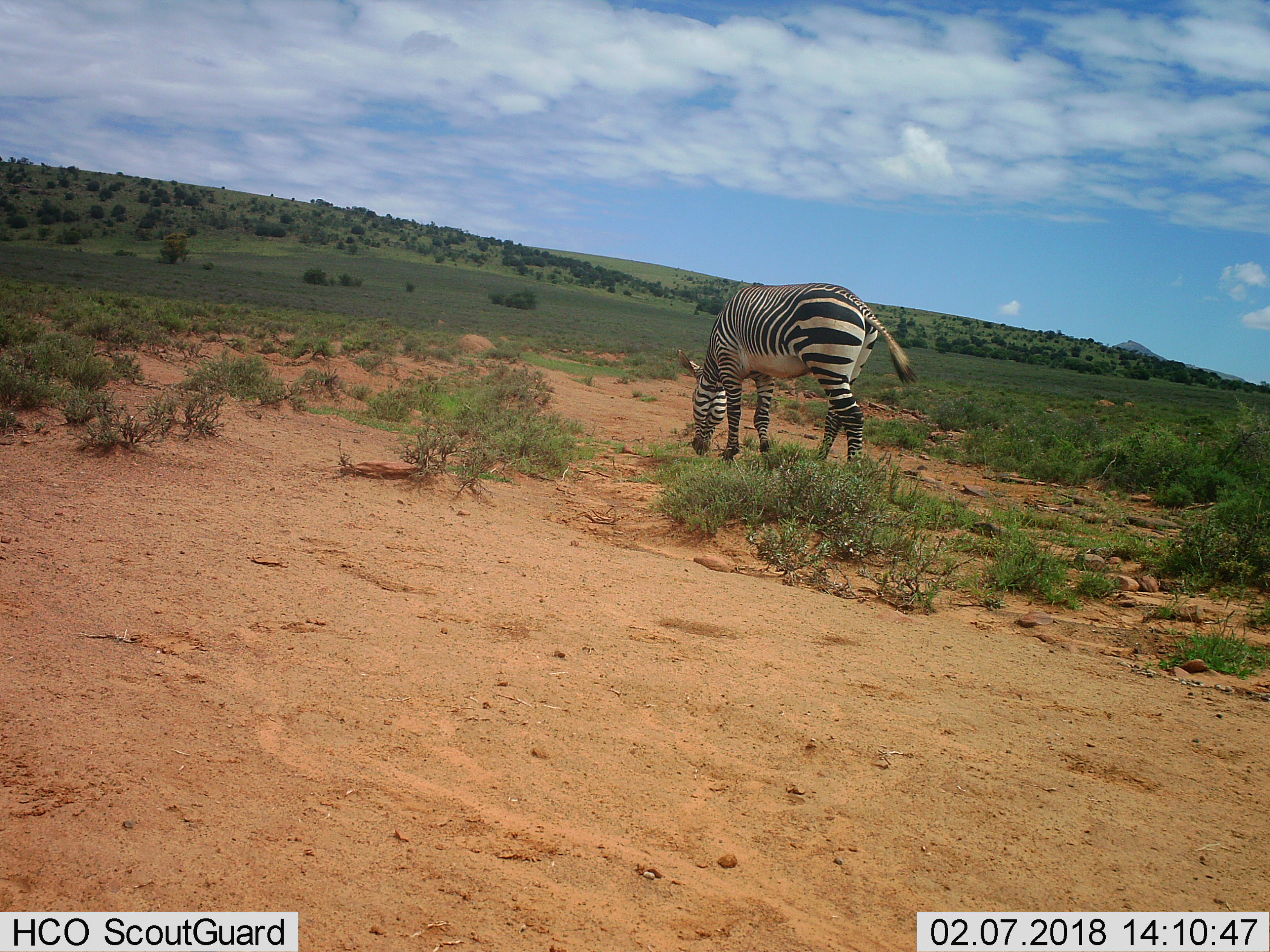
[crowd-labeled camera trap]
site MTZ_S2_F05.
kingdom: Animalia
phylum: Chordata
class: Mammalia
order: Perissodactyla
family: Equidae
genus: Equus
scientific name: Equus zebra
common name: mountain zebra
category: zebramountain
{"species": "zebramountain (mountain zebra) (Equus zebra)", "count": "1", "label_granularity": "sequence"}